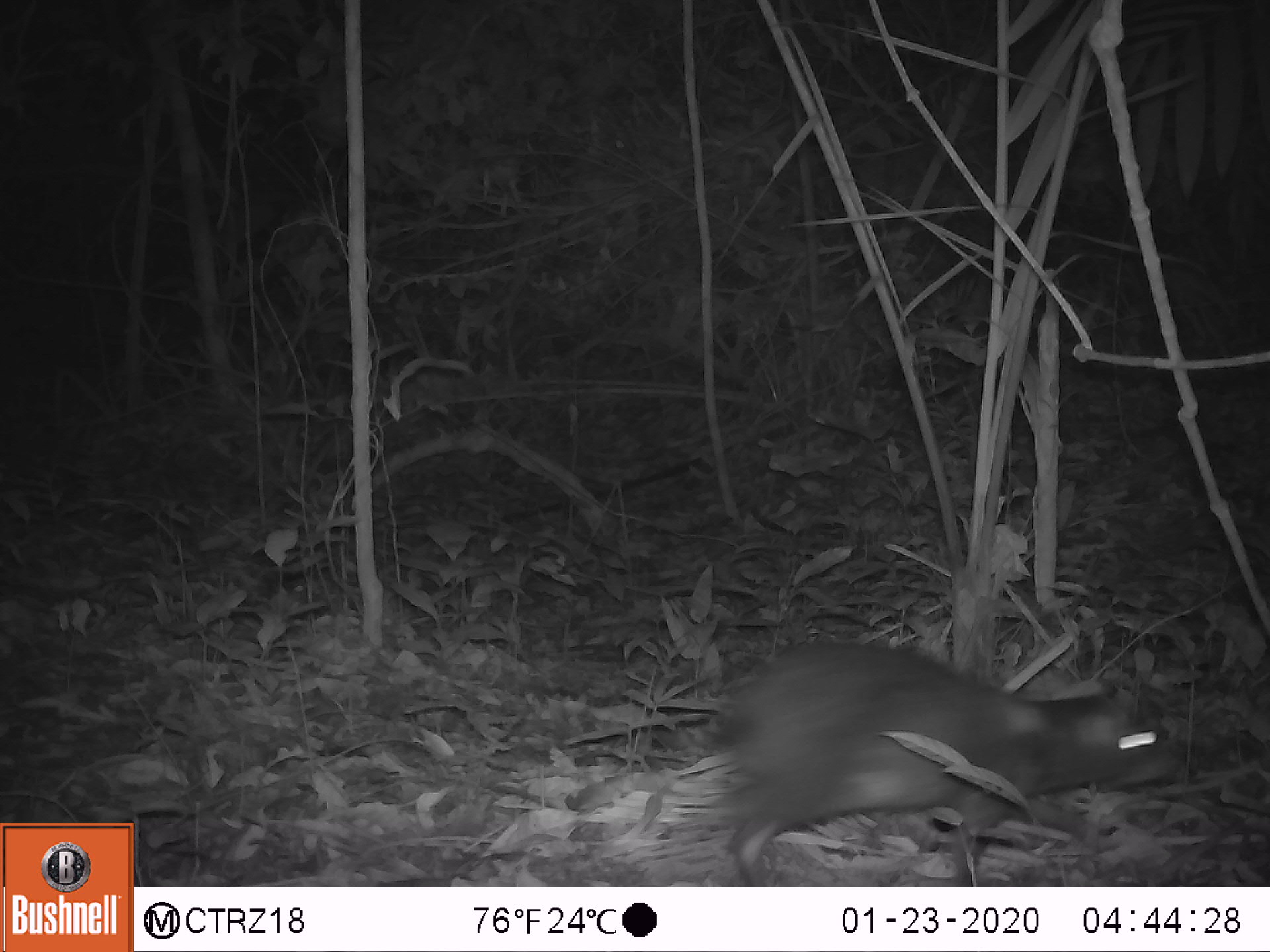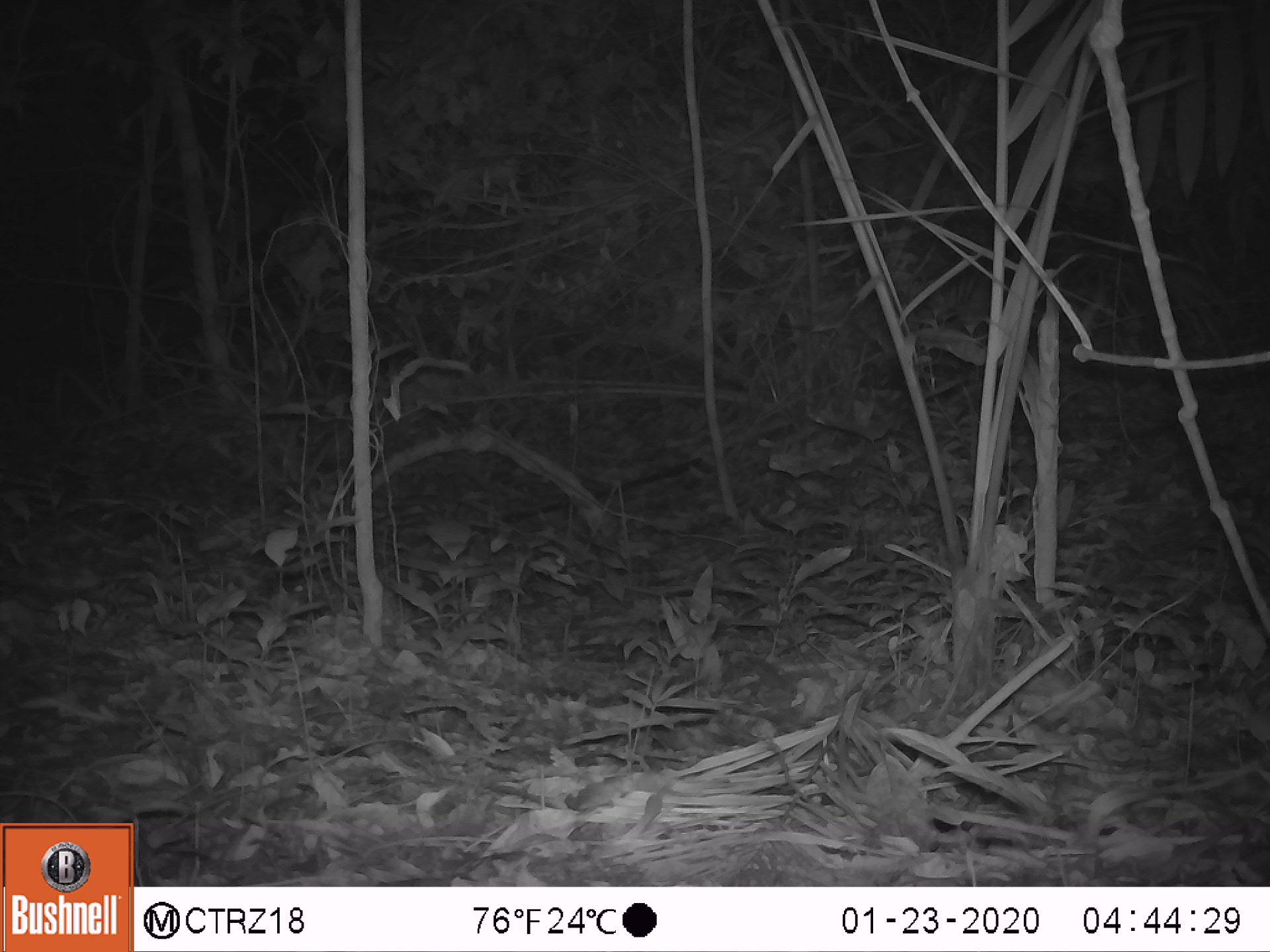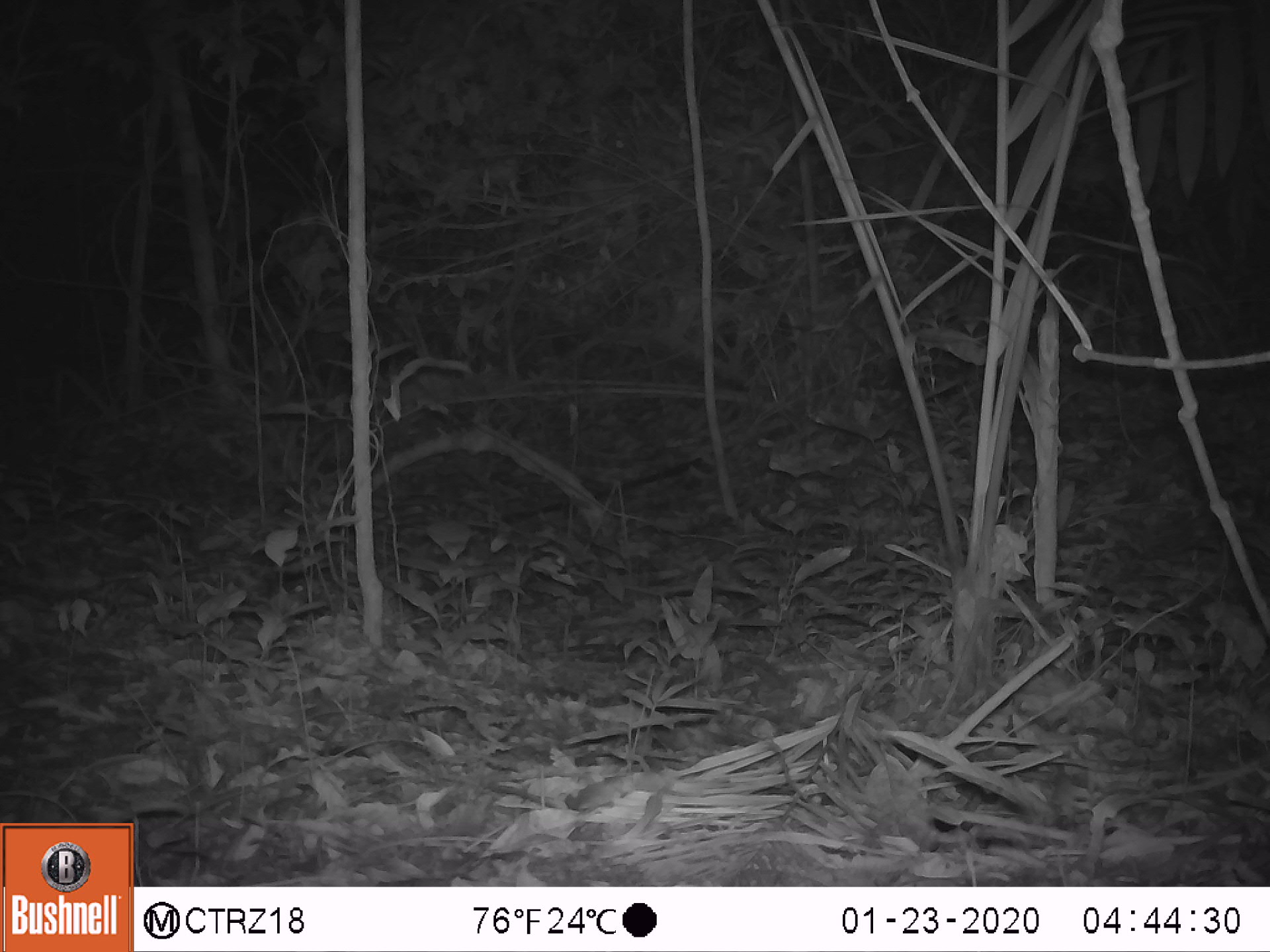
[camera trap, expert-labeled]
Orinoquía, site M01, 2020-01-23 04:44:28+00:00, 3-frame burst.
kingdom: Animalia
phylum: Chordata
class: Mammalia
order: Rodentia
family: Dasyproctidae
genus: Dasyprocta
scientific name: Dasyprocta fuliginosa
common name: black agouti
Black agouti (Dasyprocta fuliginosa).